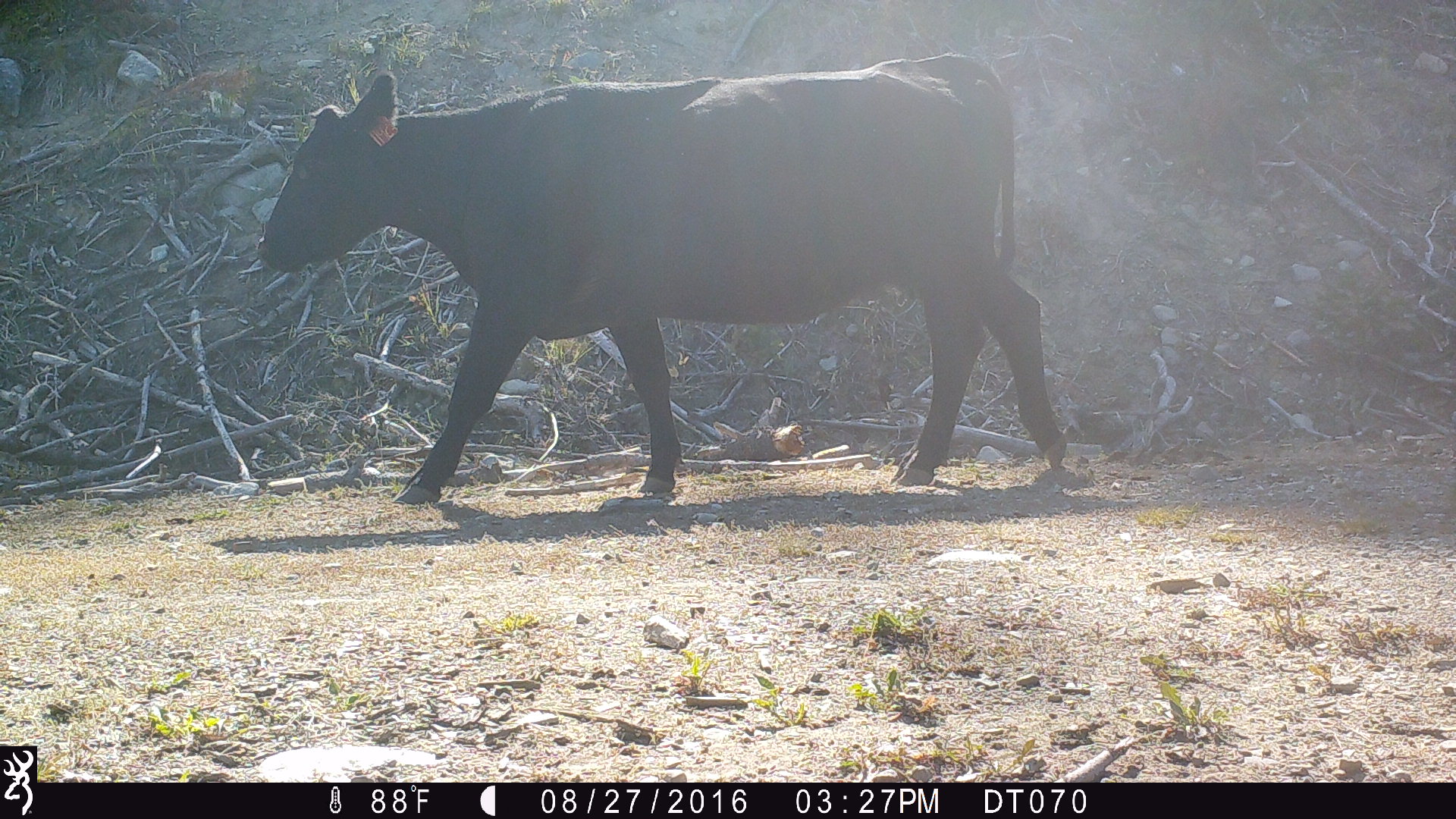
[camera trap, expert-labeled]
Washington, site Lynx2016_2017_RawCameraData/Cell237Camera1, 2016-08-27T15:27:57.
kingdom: Animalia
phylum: Chordata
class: Mammalia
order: Artiodactyla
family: Bovidae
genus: Bos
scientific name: Bos taurus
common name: domestic cattle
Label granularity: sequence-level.